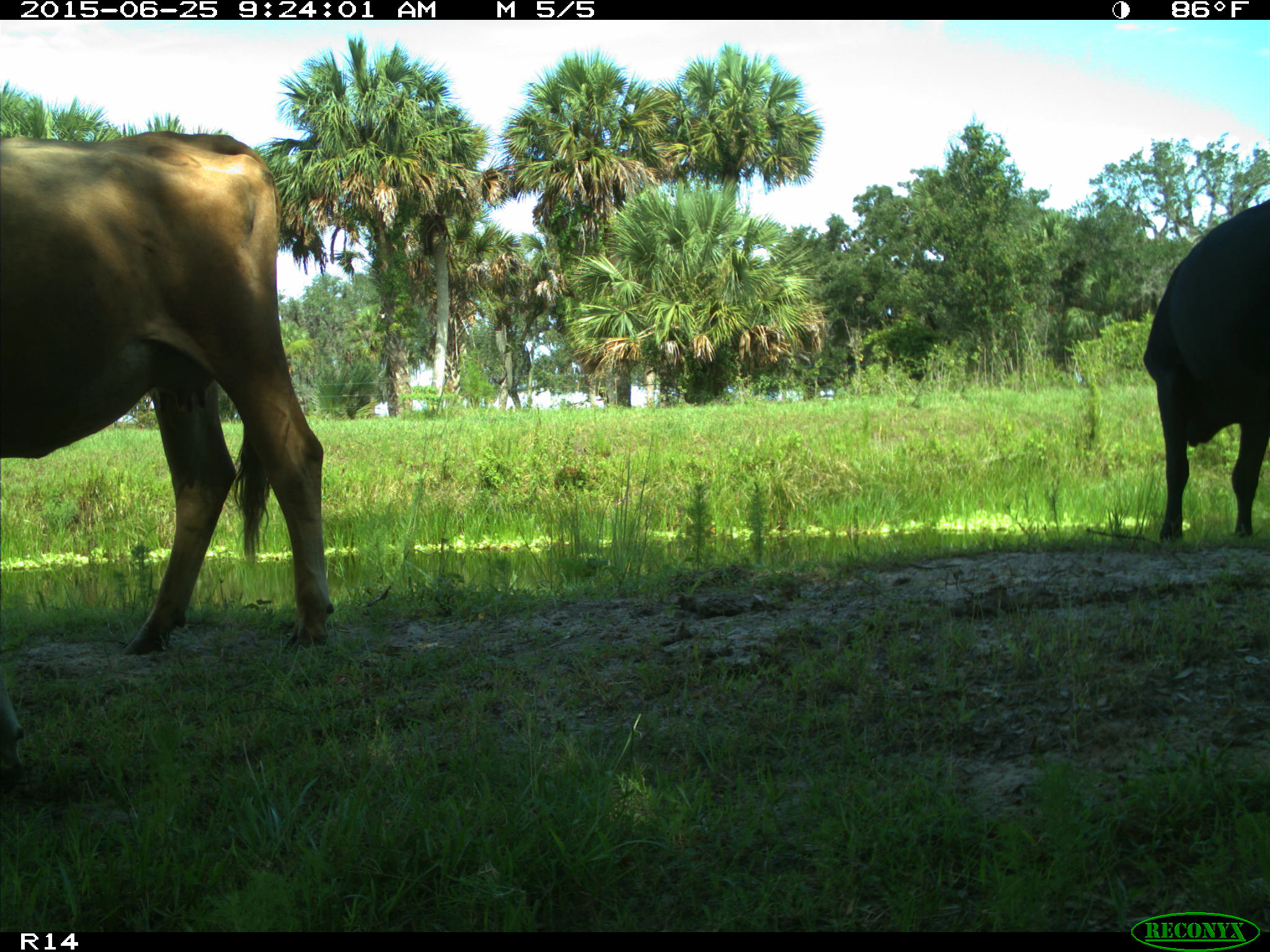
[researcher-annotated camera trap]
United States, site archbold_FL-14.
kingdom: Animalia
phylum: Chordata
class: Mammalia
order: Artiodactyla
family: Bovidae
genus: Bos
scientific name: Bos taurus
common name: domestic cow